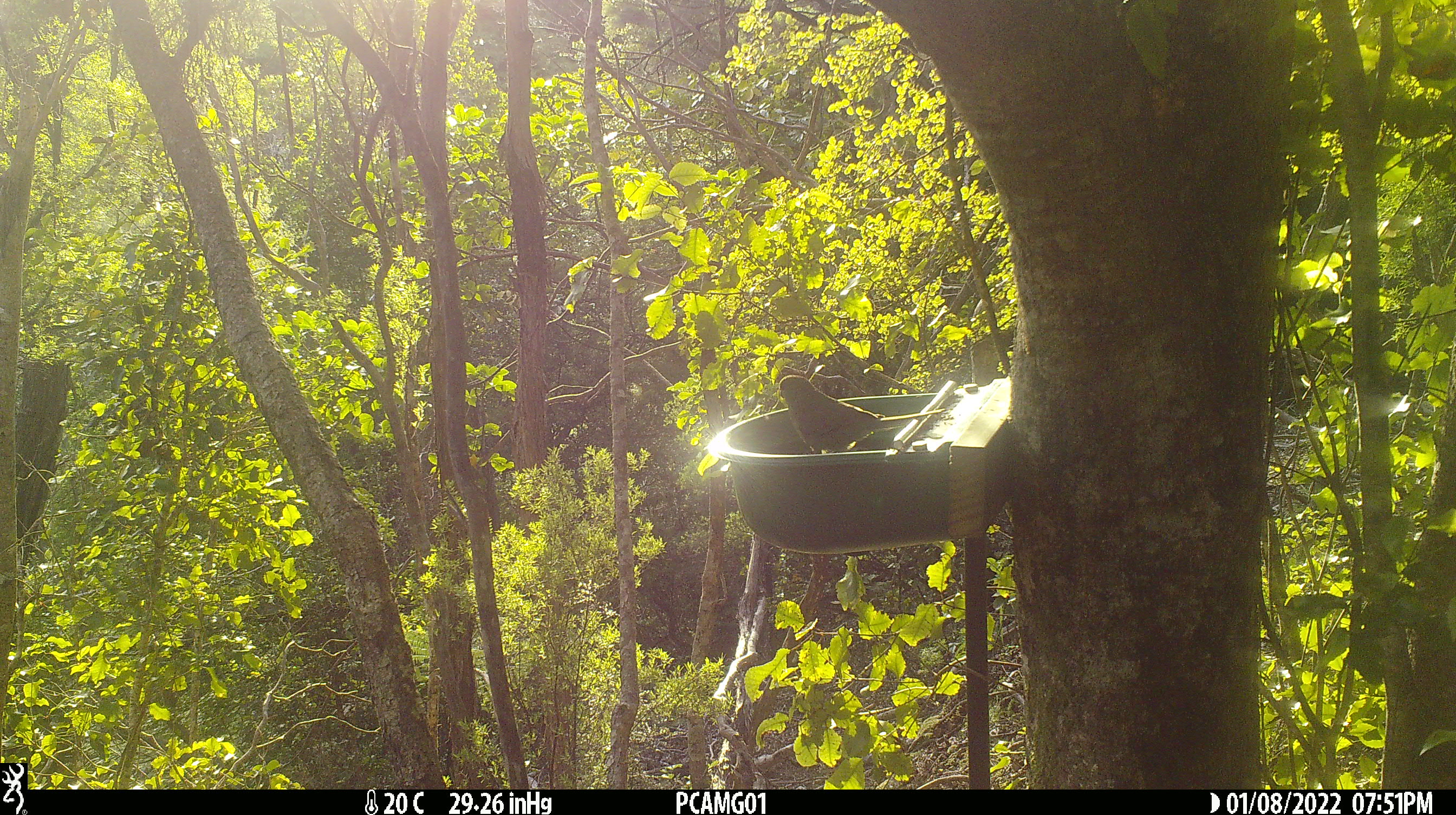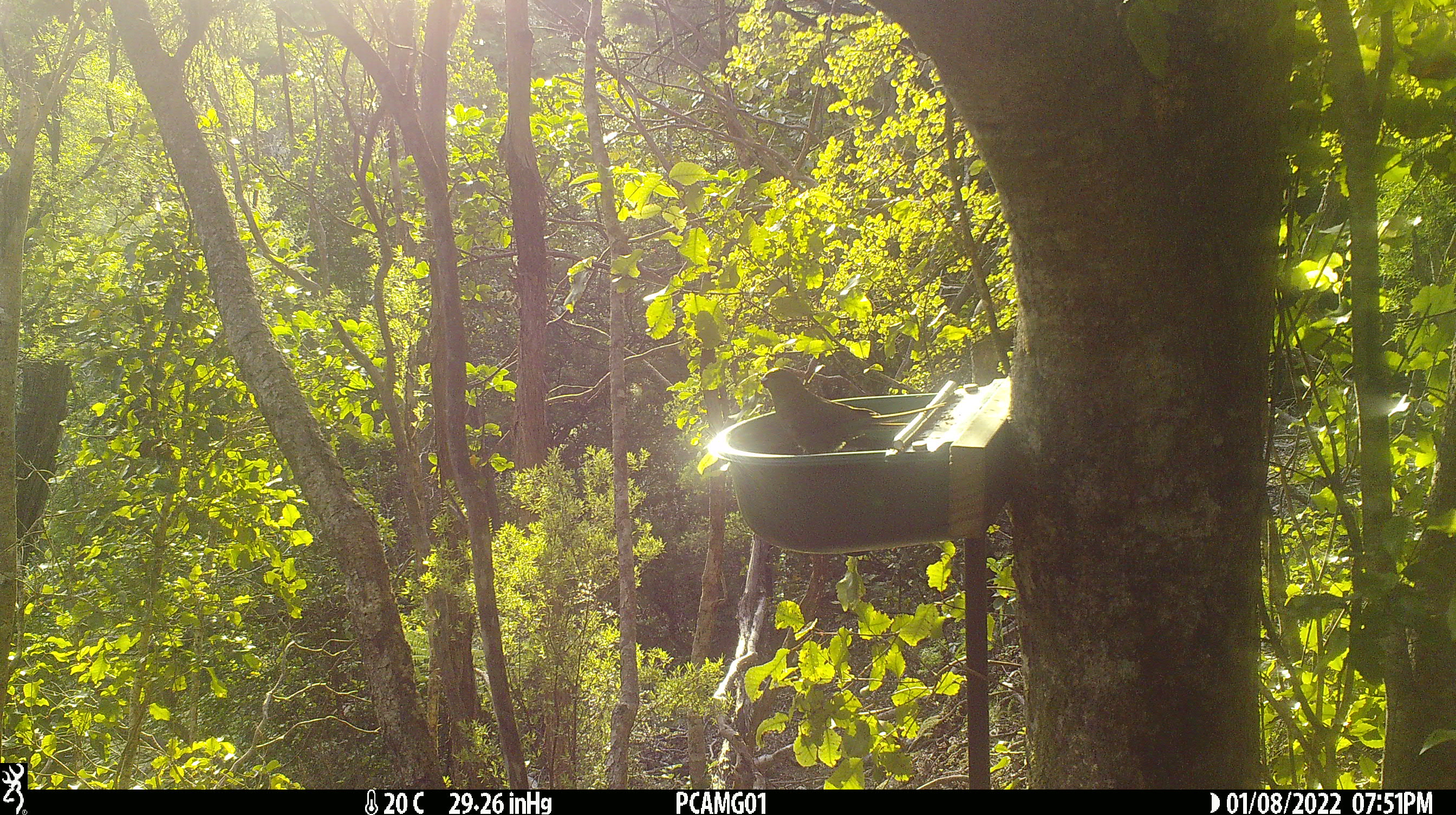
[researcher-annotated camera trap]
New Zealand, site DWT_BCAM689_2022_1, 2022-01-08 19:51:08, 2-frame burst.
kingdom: Animalia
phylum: Chordata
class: Aves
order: Psittaciformes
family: Psittaculidae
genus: Cyanoramphus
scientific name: Cyanoramphus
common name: parakeet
Parakeet (Cyanoramphus).